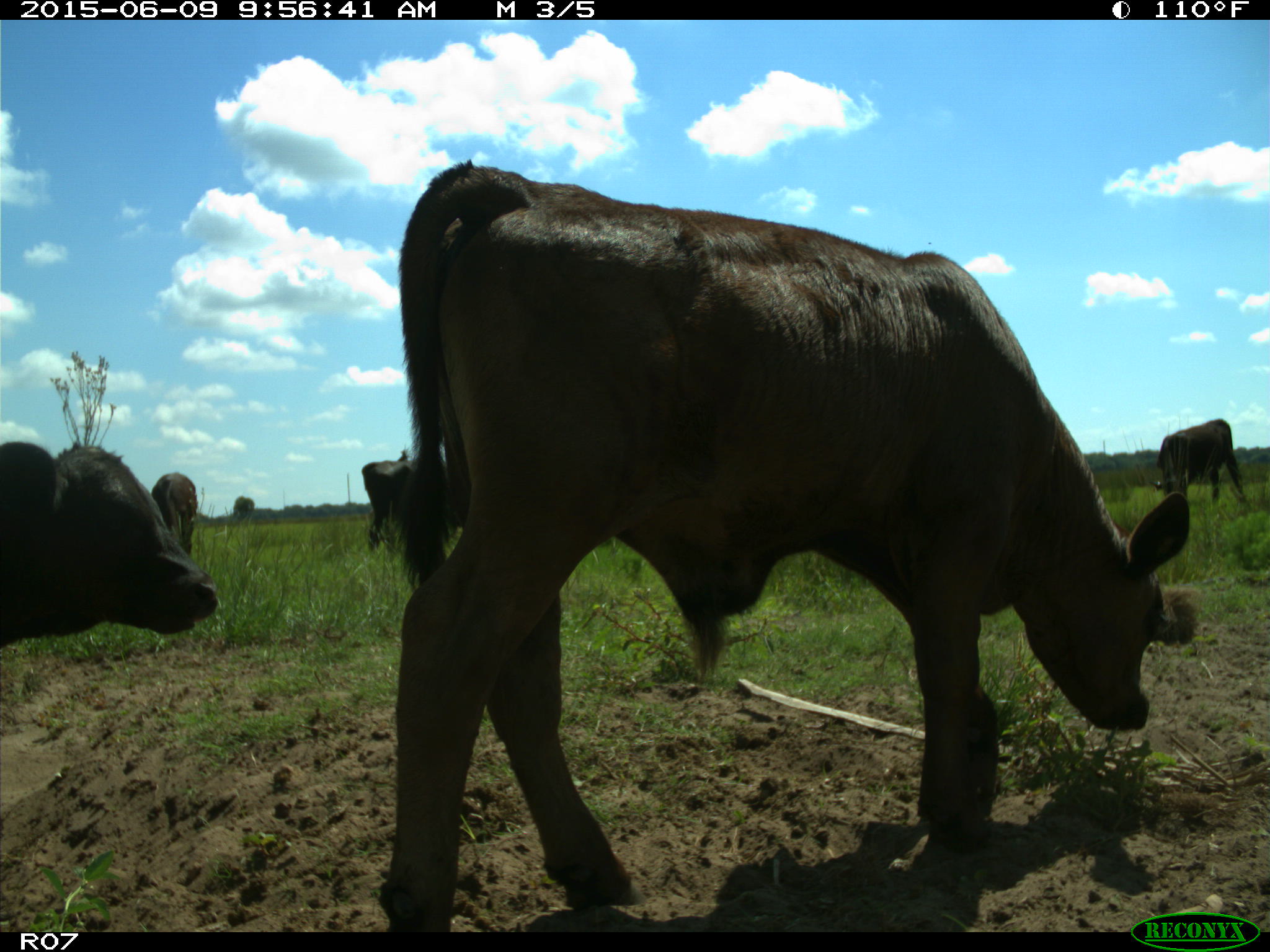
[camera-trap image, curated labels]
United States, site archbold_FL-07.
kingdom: Animalia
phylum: Chordata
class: Mammalia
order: Artiodactyla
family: Bovidae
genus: Bos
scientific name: Bos taurus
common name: domestic cow